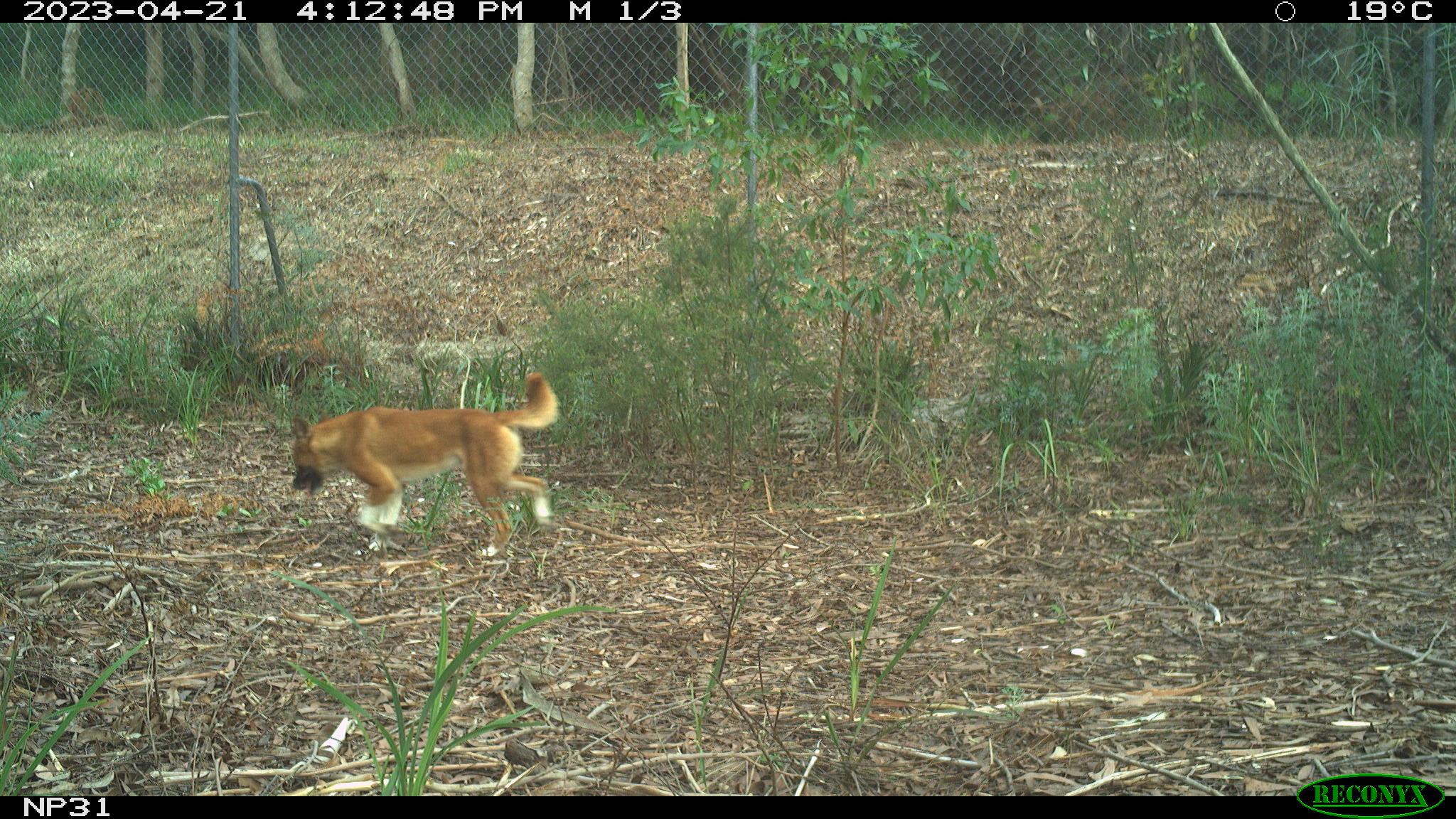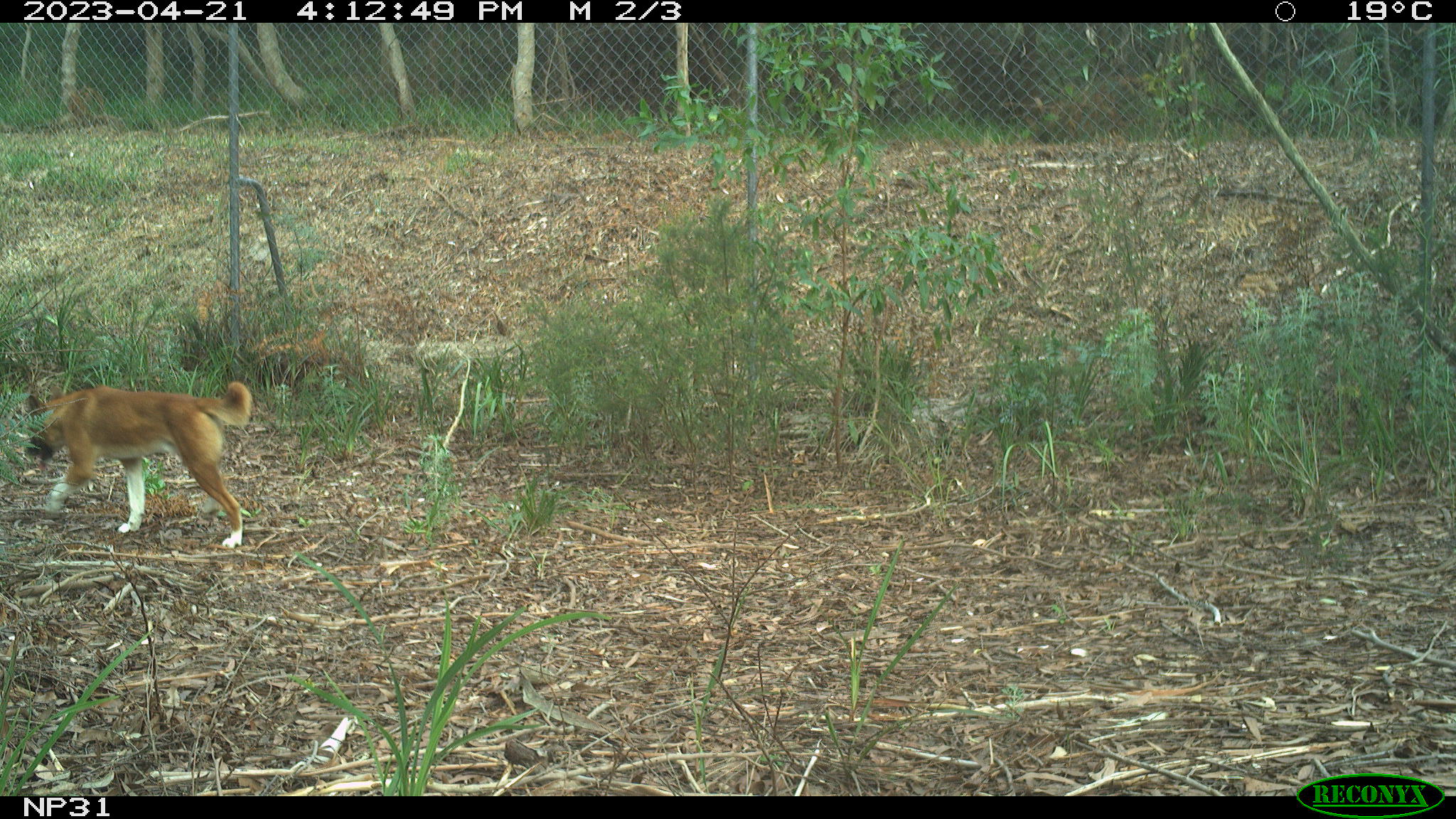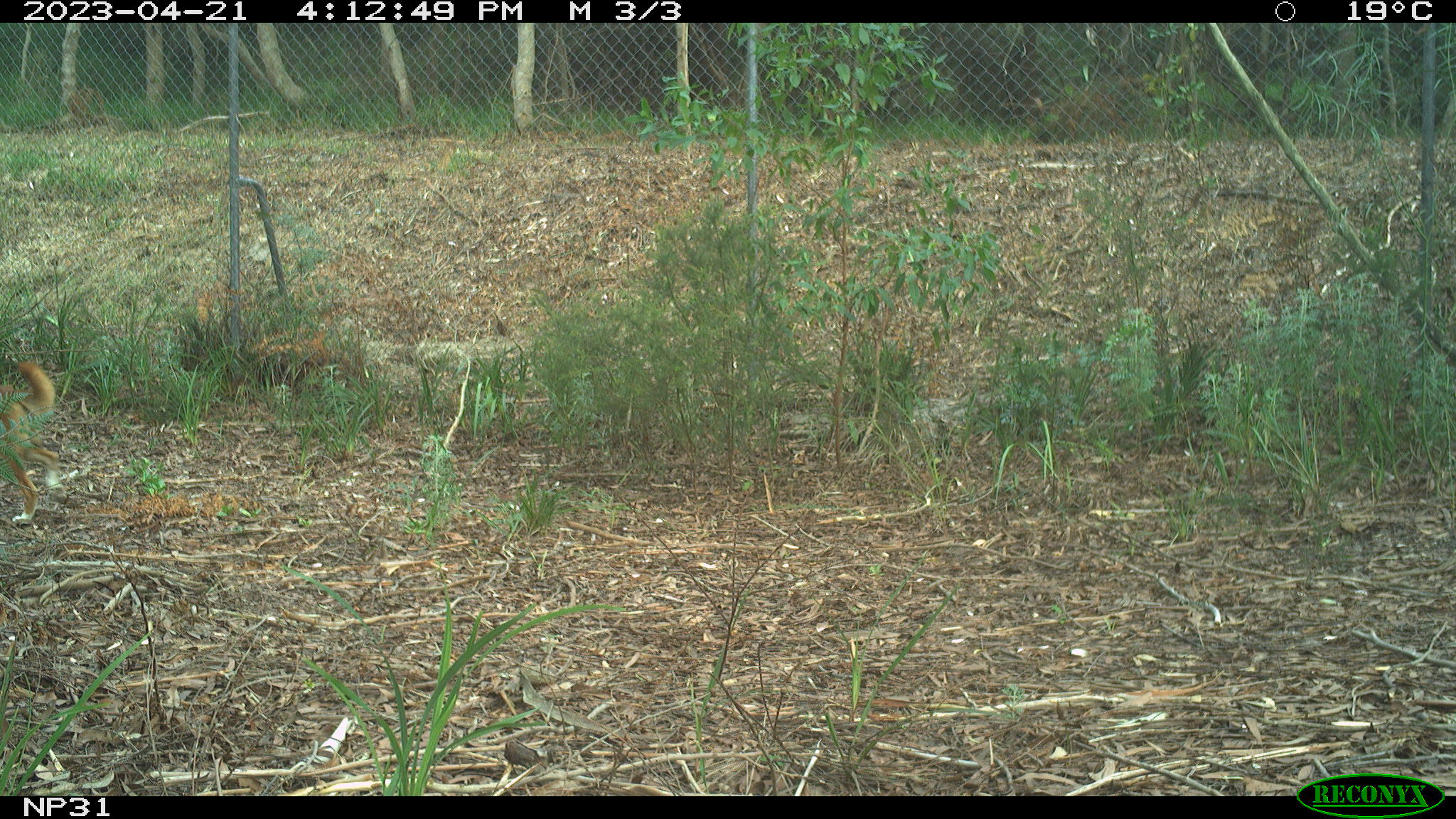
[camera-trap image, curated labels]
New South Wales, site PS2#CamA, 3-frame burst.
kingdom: Animalia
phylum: Chordata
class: Mammalia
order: Carnivora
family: Canidae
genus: Canis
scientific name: Canis familiaris dingo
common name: dingo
Dingo (Canis familiaris dingo).